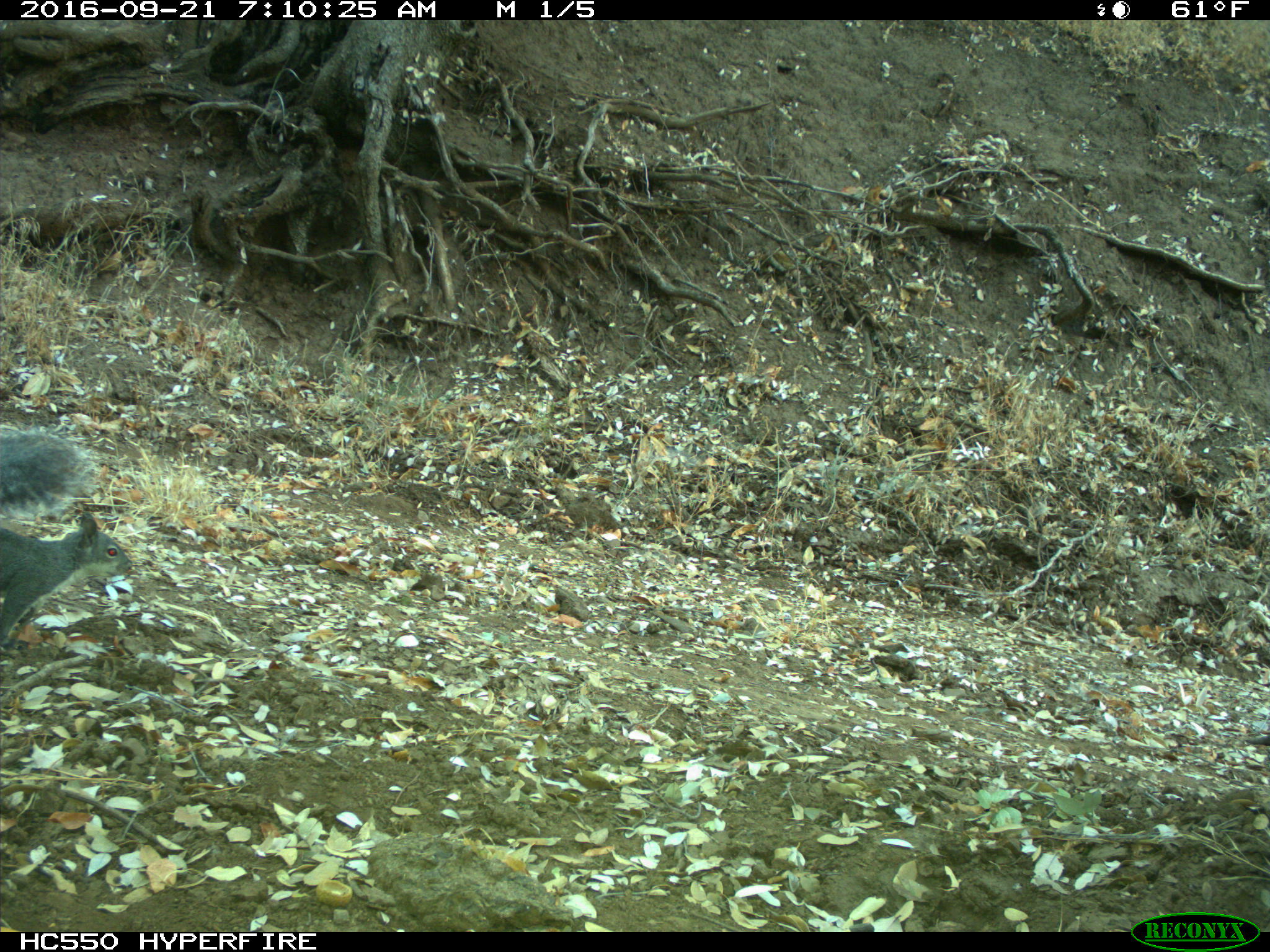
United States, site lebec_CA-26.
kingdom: Animalia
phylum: Chordata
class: Mammalia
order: Rodentia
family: Sciuridae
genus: Sciurus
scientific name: Sciurus carolinensis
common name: eastern gray squirrel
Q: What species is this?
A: Sciurus carolinensis (eastern gray squirrel).